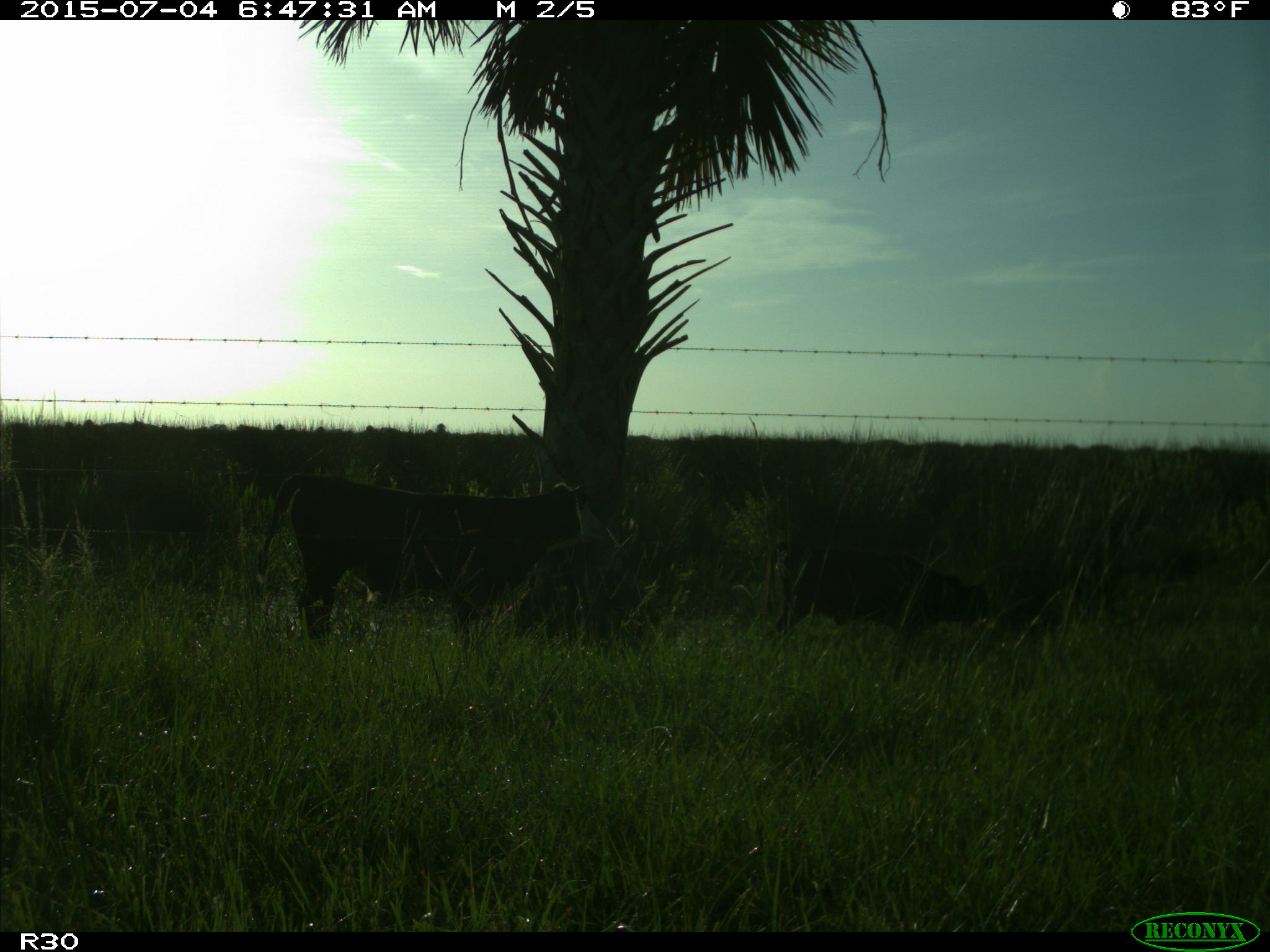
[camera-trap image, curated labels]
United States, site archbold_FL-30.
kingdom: Animalia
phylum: Chordata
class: Mammalia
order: Artiodactyla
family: Bovidae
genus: Bos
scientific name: Bos taurus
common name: domestic cow